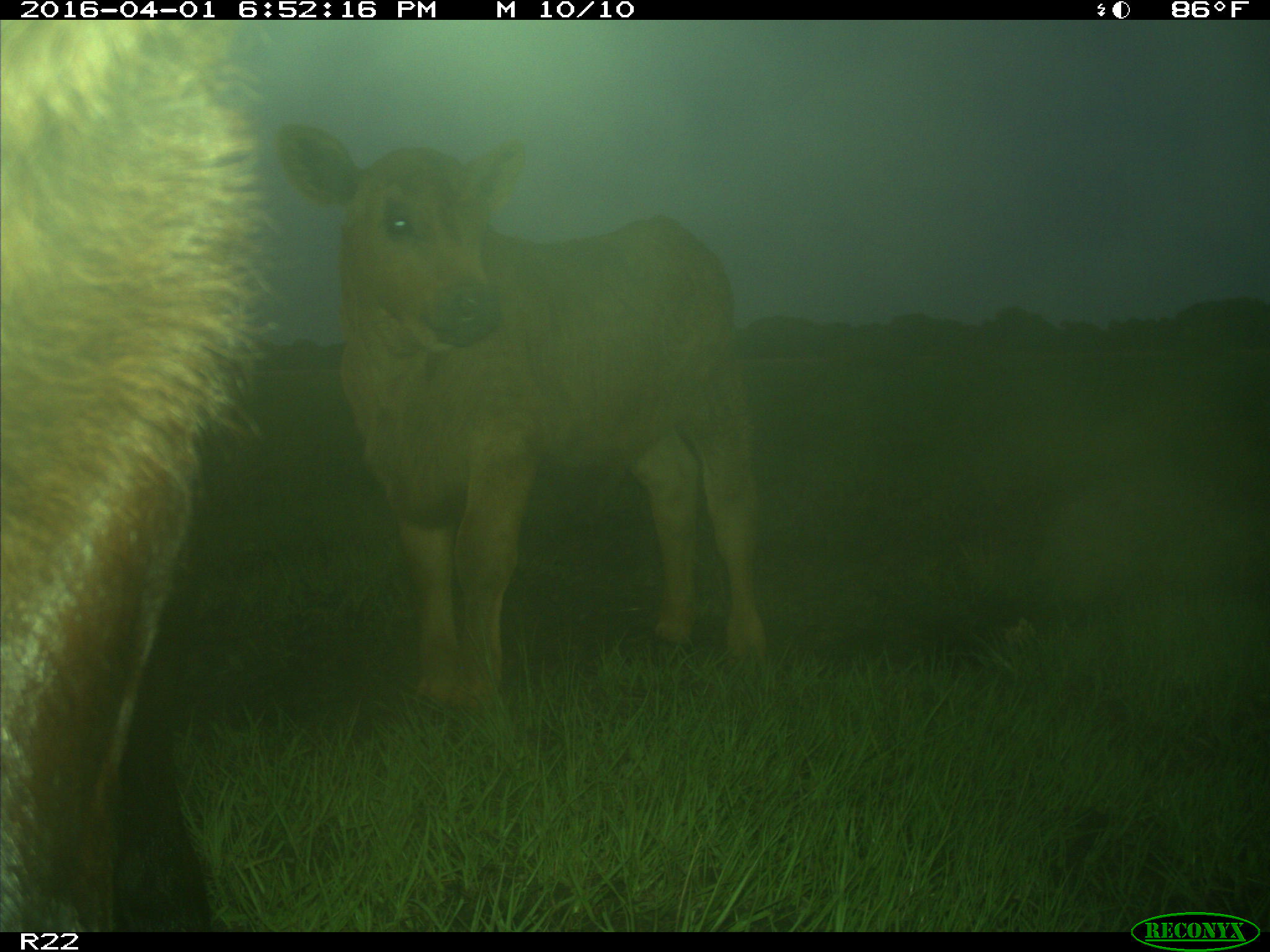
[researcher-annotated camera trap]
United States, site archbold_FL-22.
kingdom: Animalia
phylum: Chordata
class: Mammalia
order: Artiodactyla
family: Bovidae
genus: Bos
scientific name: Bos taurus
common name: domestic cow